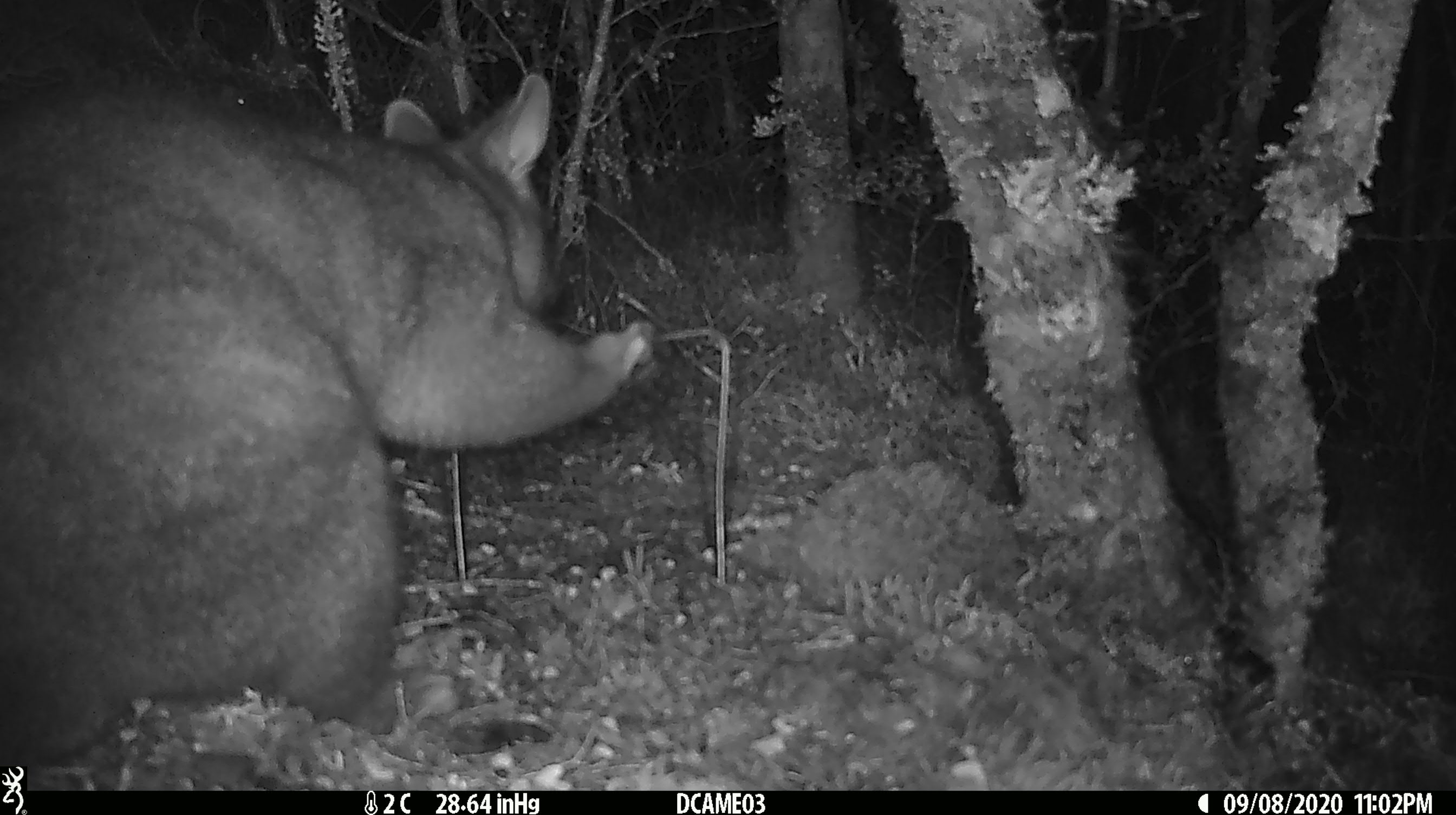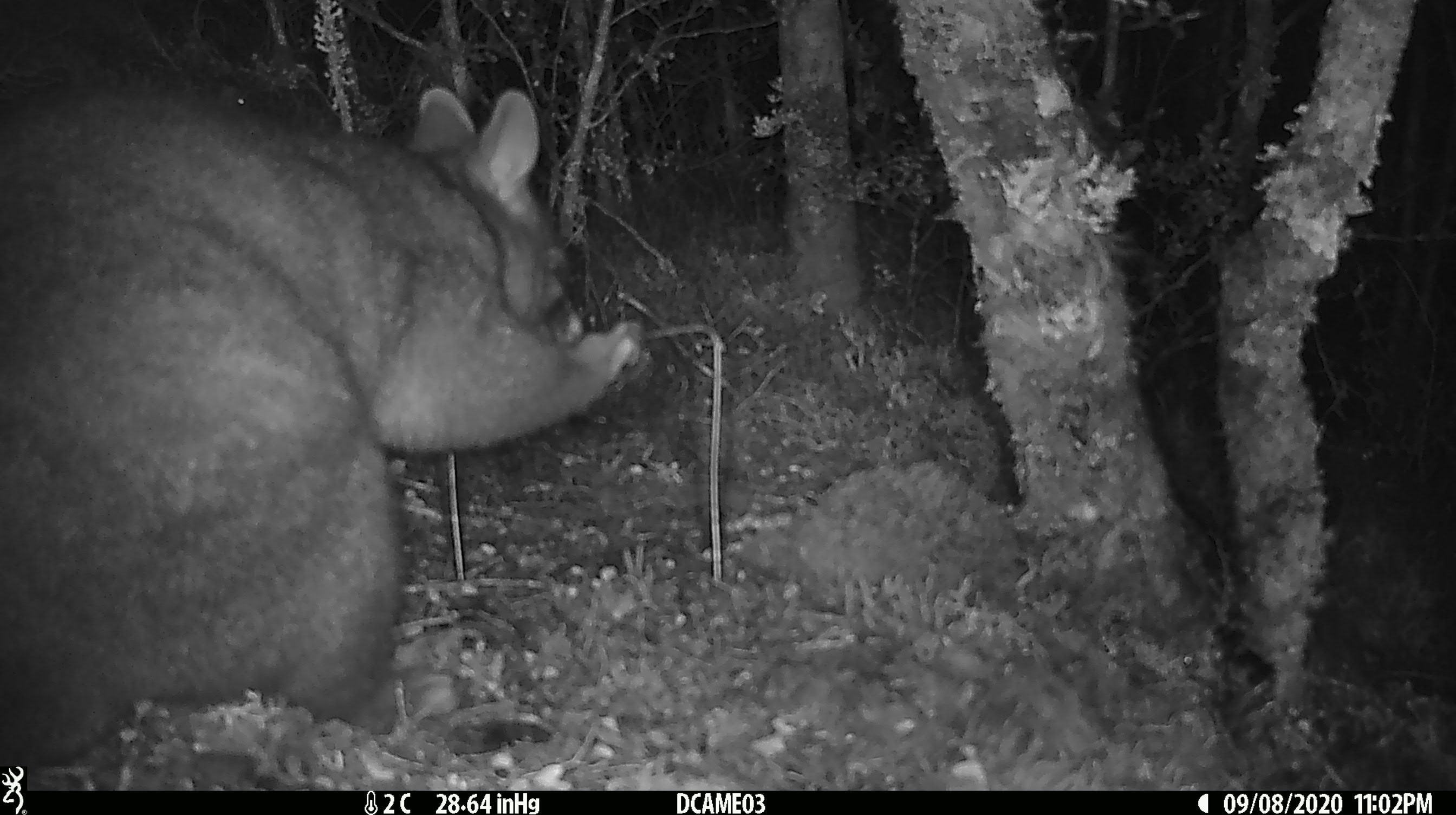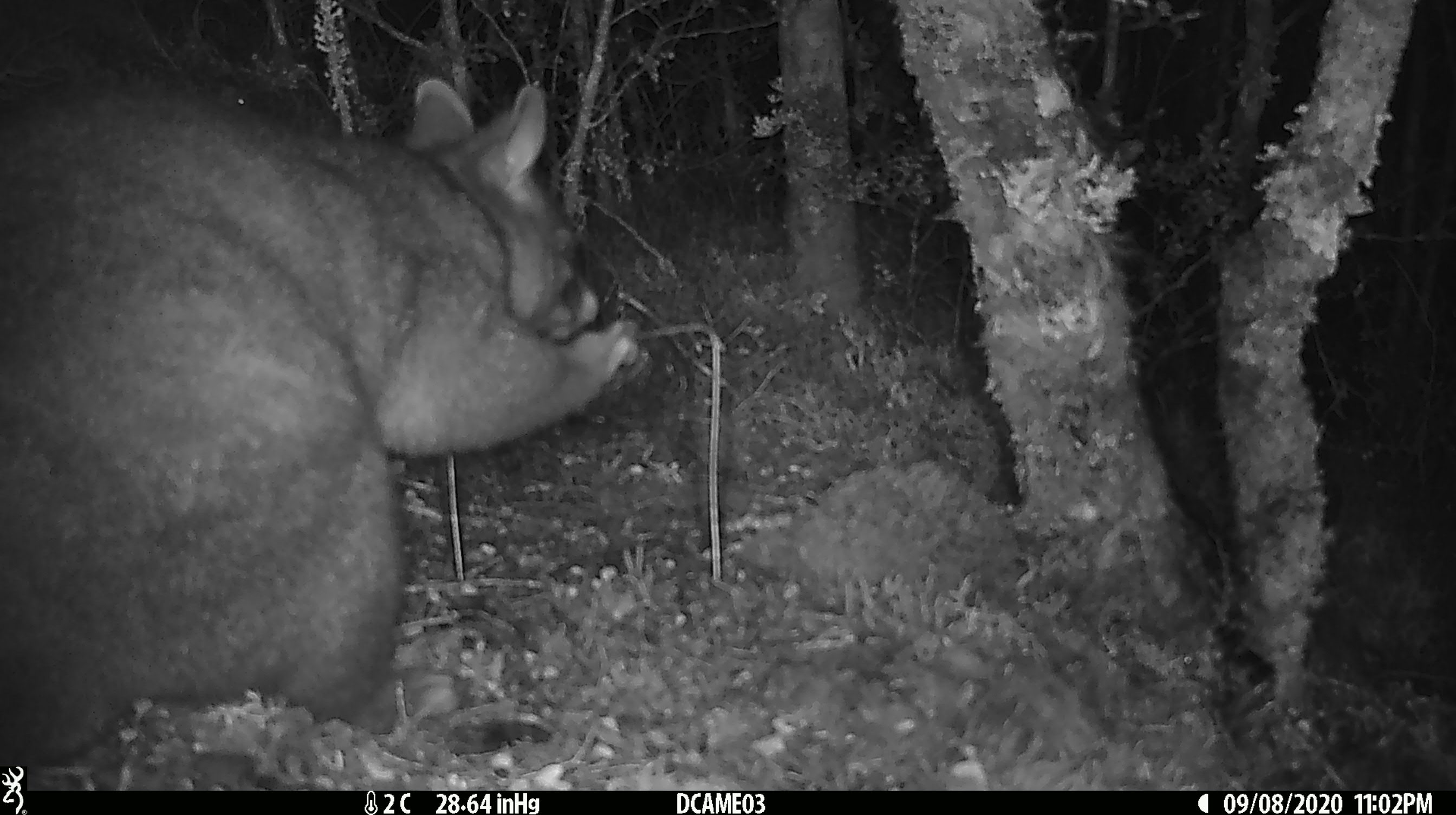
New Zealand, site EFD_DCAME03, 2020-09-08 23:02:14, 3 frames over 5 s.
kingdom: Animalia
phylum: Chordata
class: Mammalia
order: Diprotodontia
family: Phalangeridae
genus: Trichosurus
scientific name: Trichosurus vulpecula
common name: common brushtail possum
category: possum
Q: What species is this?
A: Possum (common brushtail possum) (Trichosurus vulpecula).